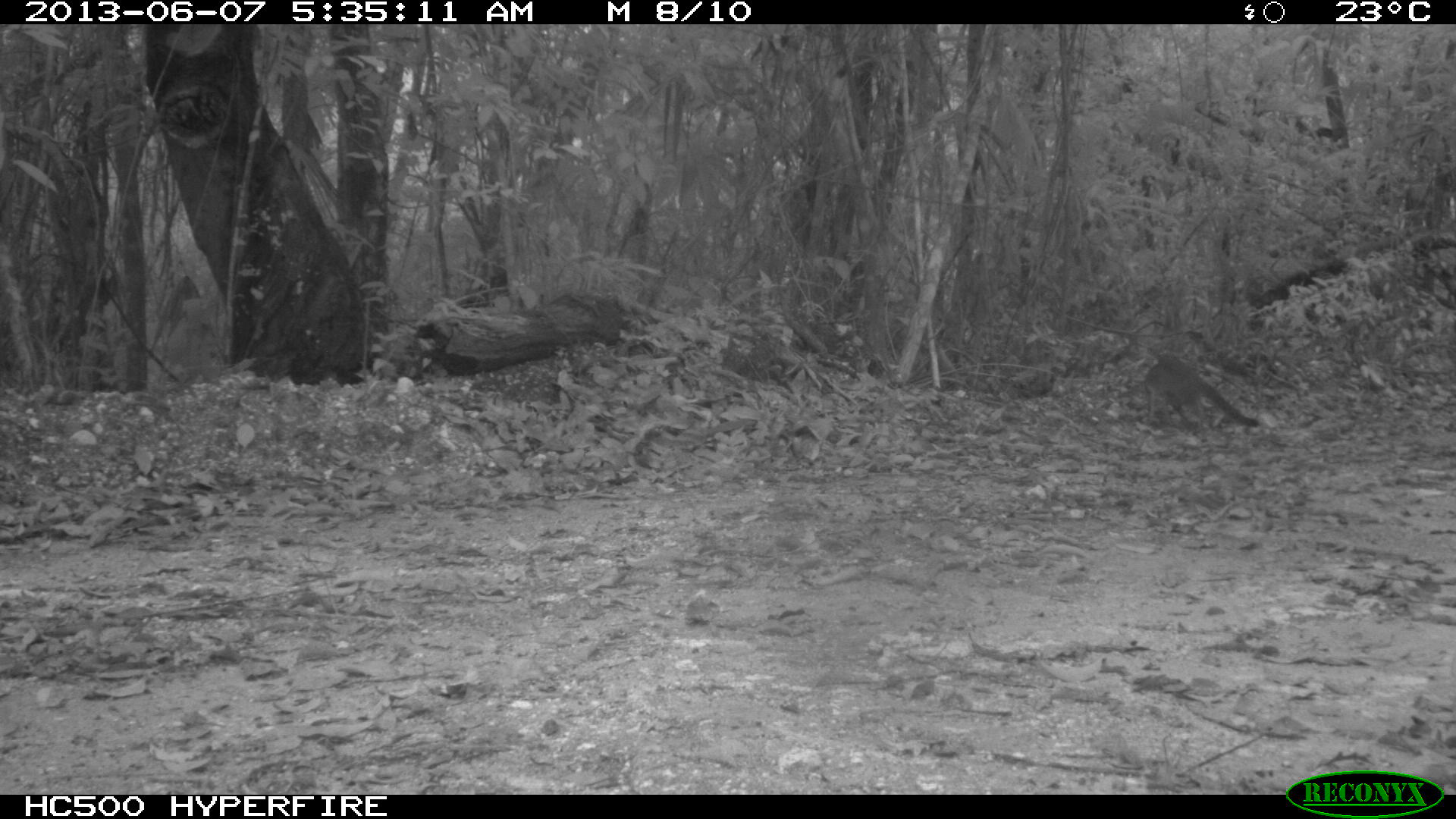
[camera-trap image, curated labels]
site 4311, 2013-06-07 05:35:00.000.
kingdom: Animalia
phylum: Chordata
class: Mammalia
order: Carnivora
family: Canidae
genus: Urocyon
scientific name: Urocyon cinereoargenteus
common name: gray fox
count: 1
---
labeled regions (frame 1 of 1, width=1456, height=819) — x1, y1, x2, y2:
urocyon cinereoargenteus: 1144, 351, 1259, 433